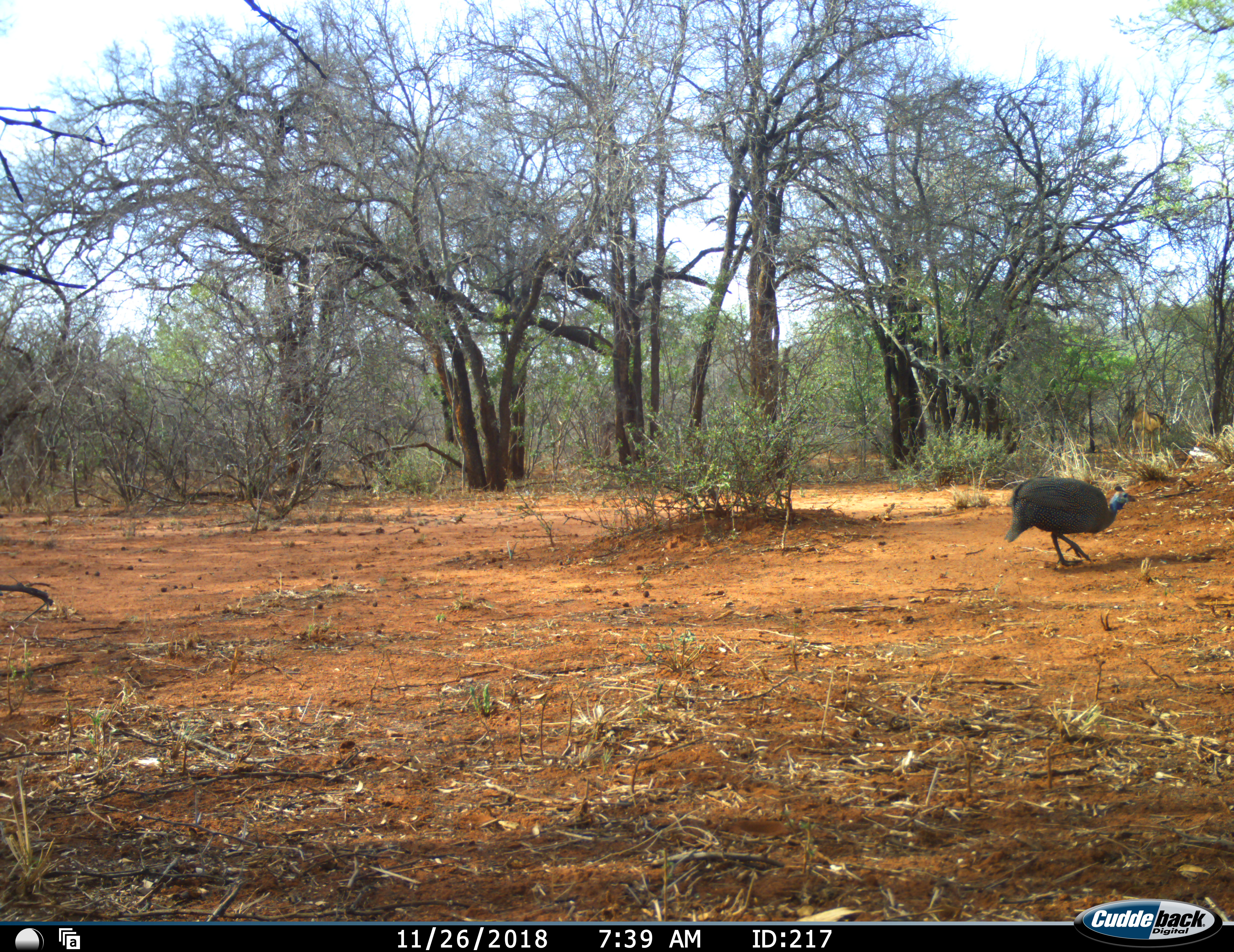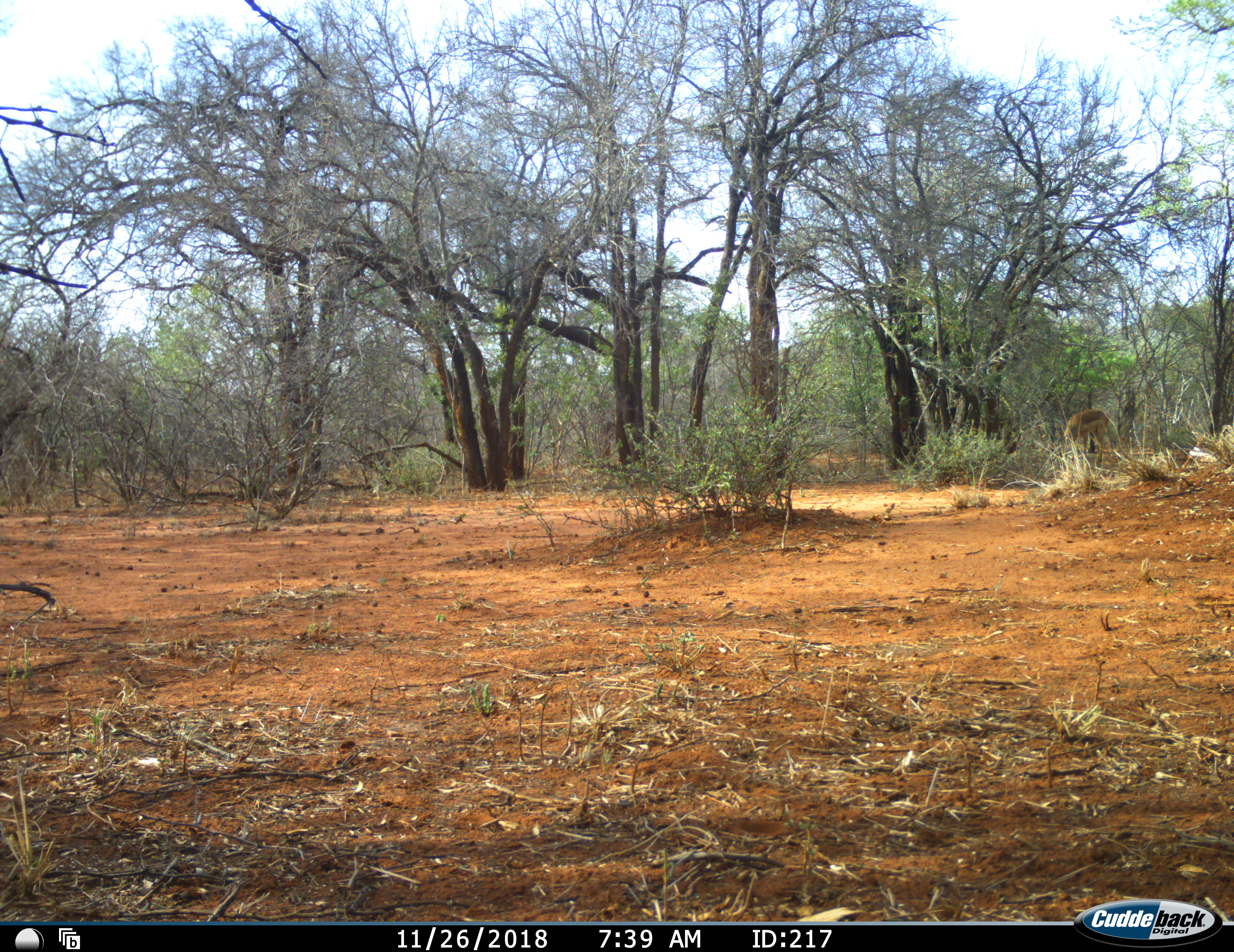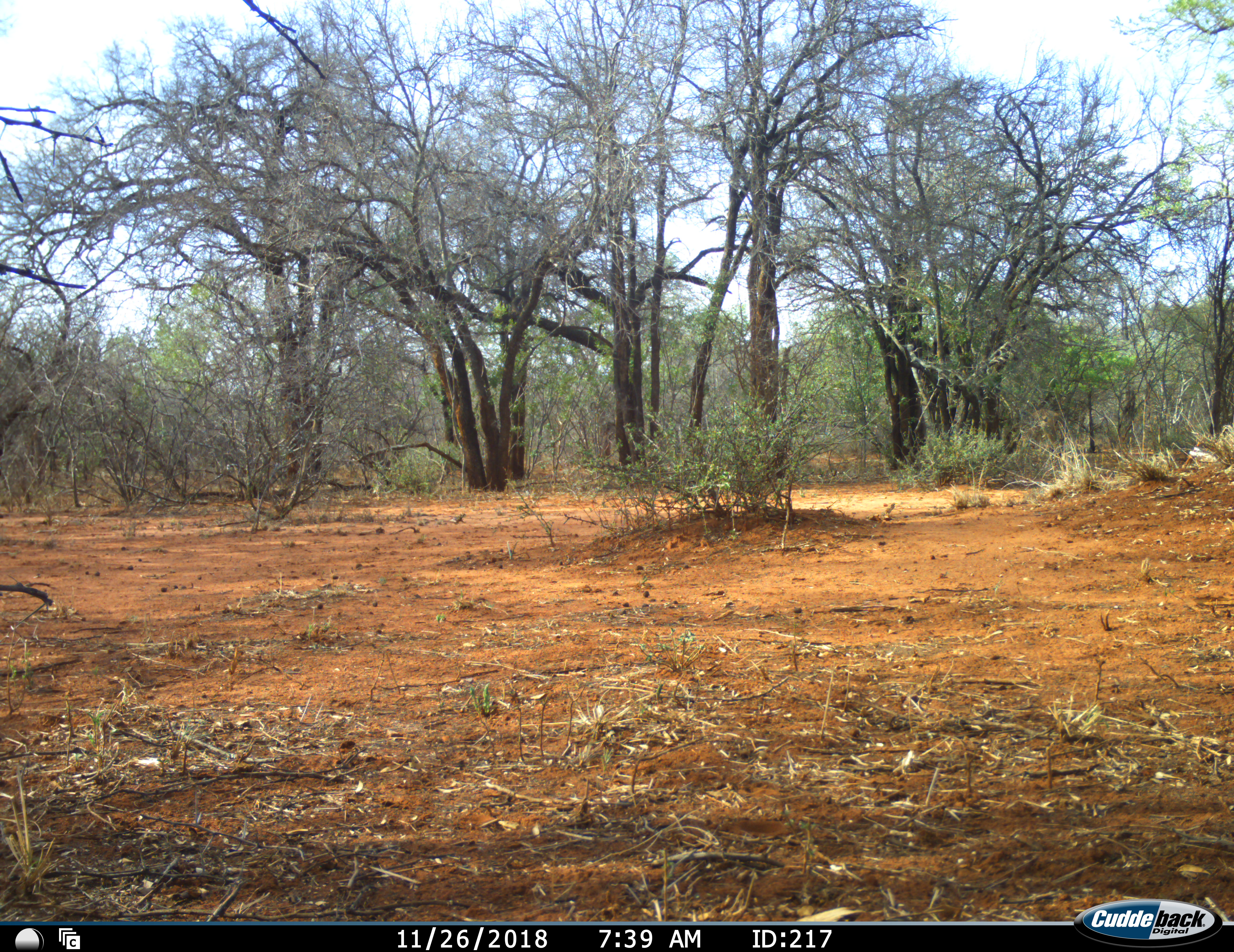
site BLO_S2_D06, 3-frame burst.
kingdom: Animalia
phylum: Chordata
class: Aves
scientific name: Aves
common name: bird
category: birdother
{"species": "birdother (bird) (Aves)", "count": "1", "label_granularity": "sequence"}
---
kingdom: Animalia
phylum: Chordata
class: Mammalia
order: Artiodactyla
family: Bovidae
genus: Aepyceros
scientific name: Aepyceros melampus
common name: impala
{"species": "impala (Aepyceros melampus)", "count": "1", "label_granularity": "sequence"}